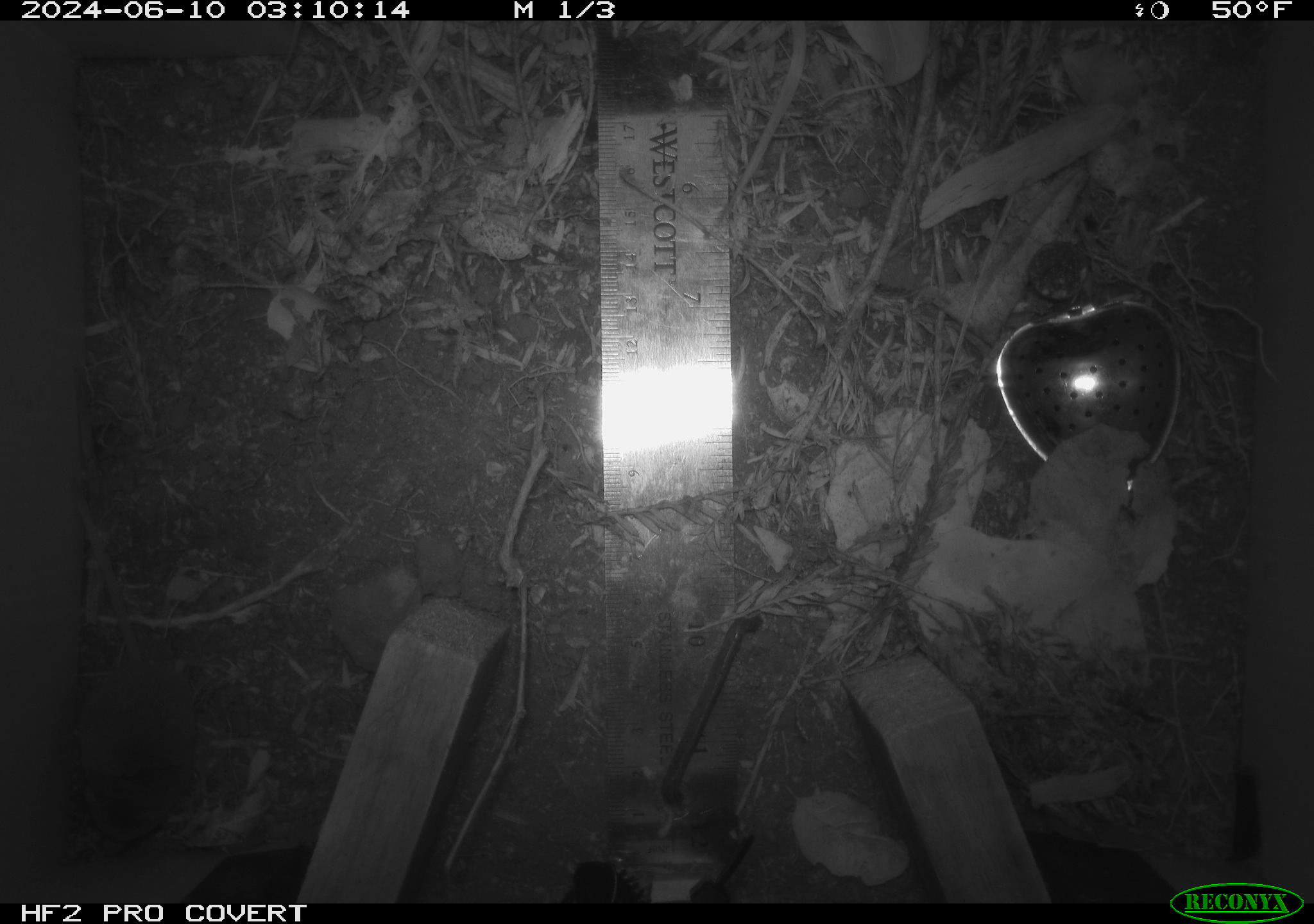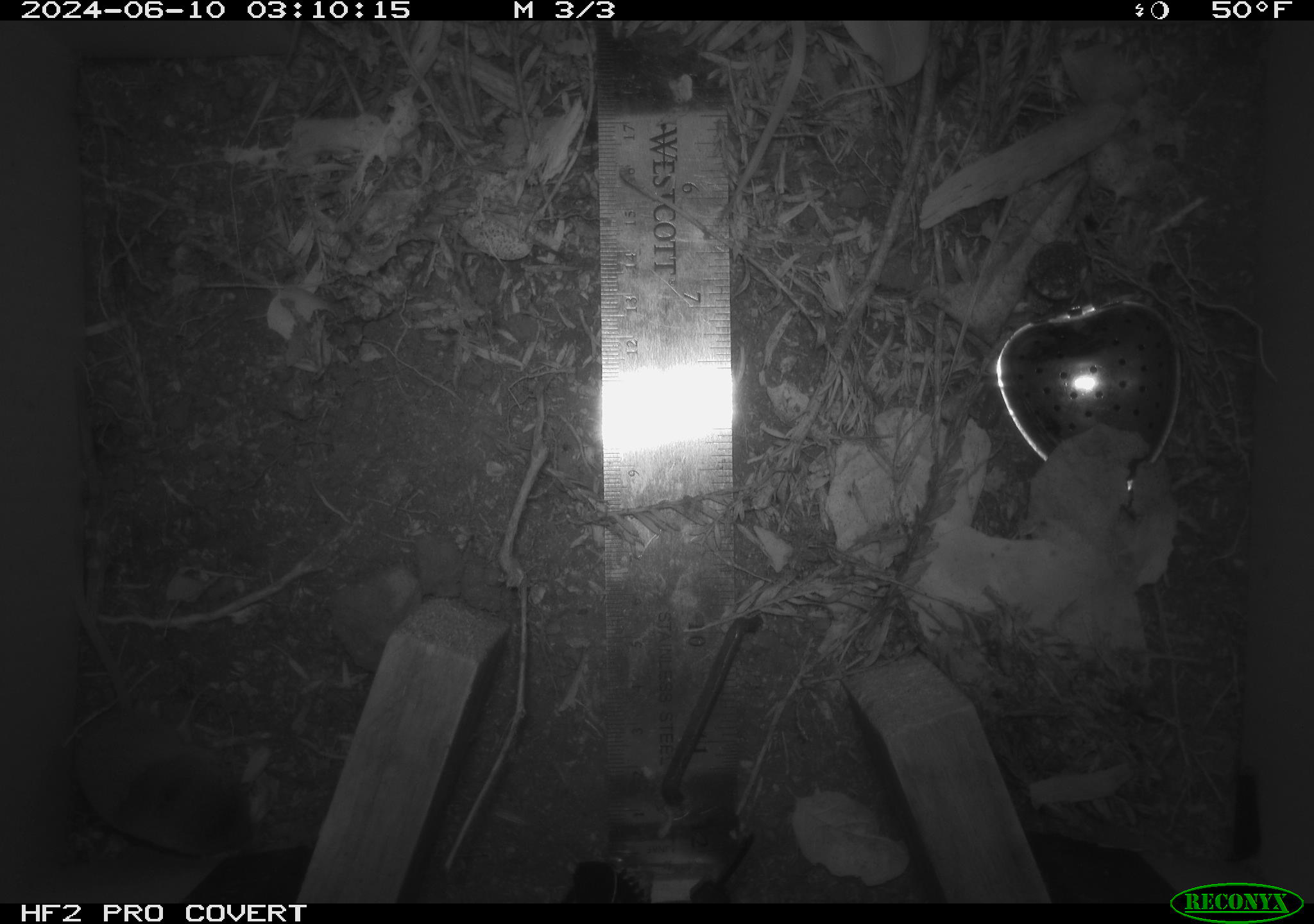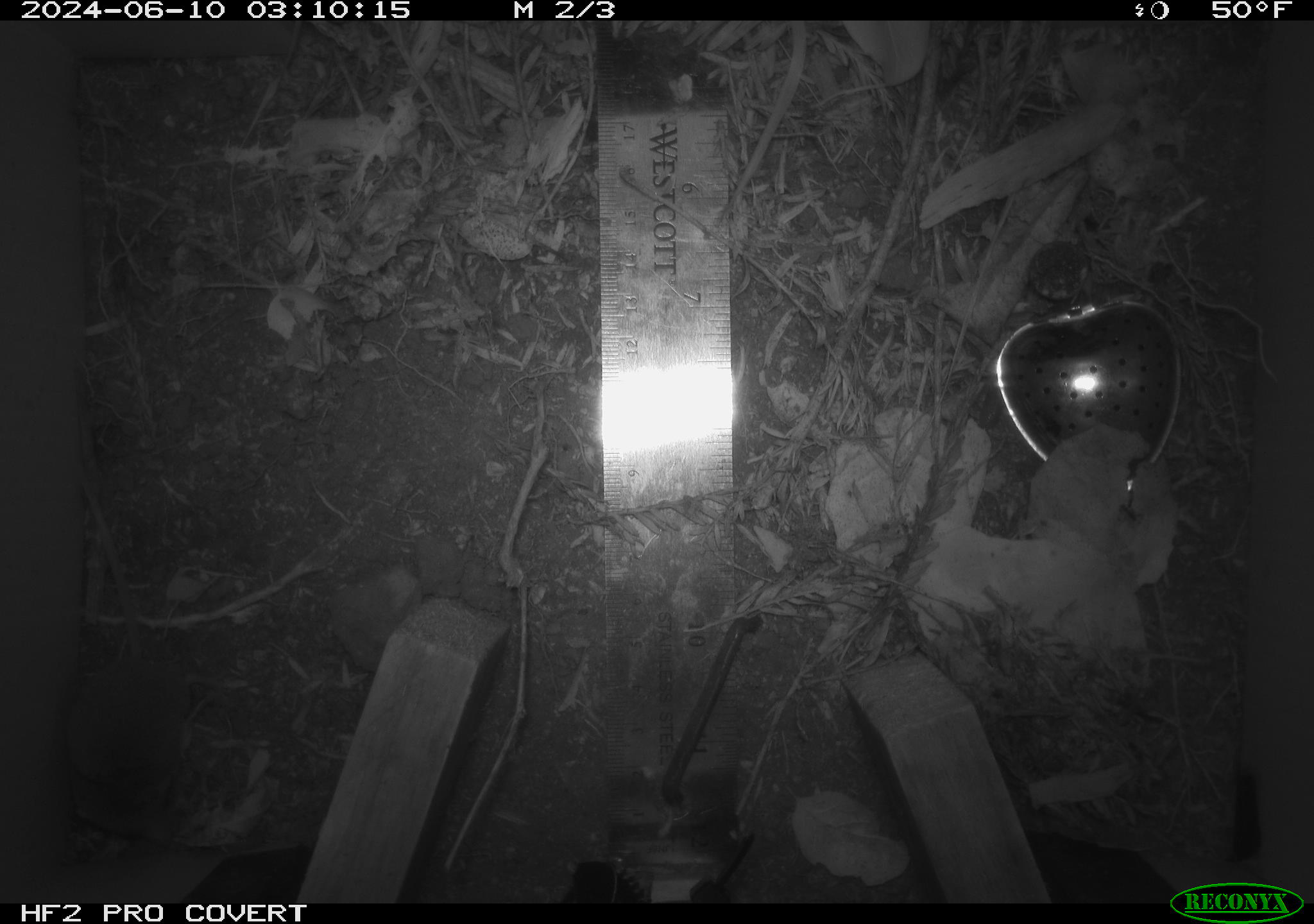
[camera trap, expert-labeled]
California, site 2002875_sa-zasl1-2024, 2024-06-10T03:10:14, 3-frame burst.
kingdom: Animalia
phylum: Chordata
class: Mammalia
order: Rodentia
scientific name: Rodentia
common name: mouse species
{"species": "mouse species (Rodentia)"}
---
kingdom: Animalia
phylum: Chordata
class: Mammalia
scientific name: Mammalia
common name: mammal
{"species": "mammal (Mammalia)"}